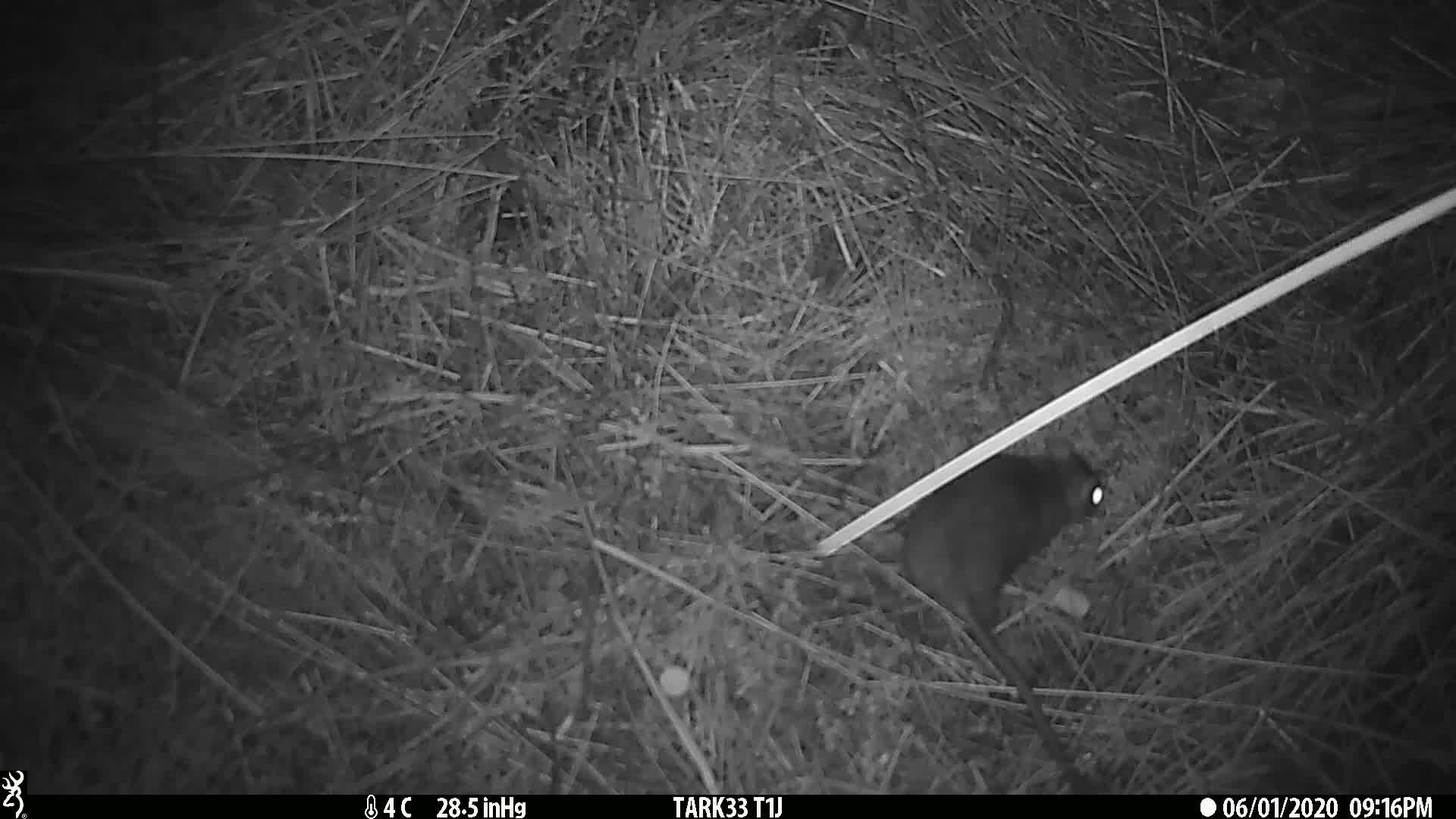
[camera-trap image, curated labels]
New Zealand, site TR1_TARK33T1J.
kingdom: Animalia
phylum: Chordata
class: Mammalia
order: Rodentia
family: Muridae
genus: Rattus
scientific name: Rattus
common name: rat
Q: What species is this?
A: Rat (Rattus).